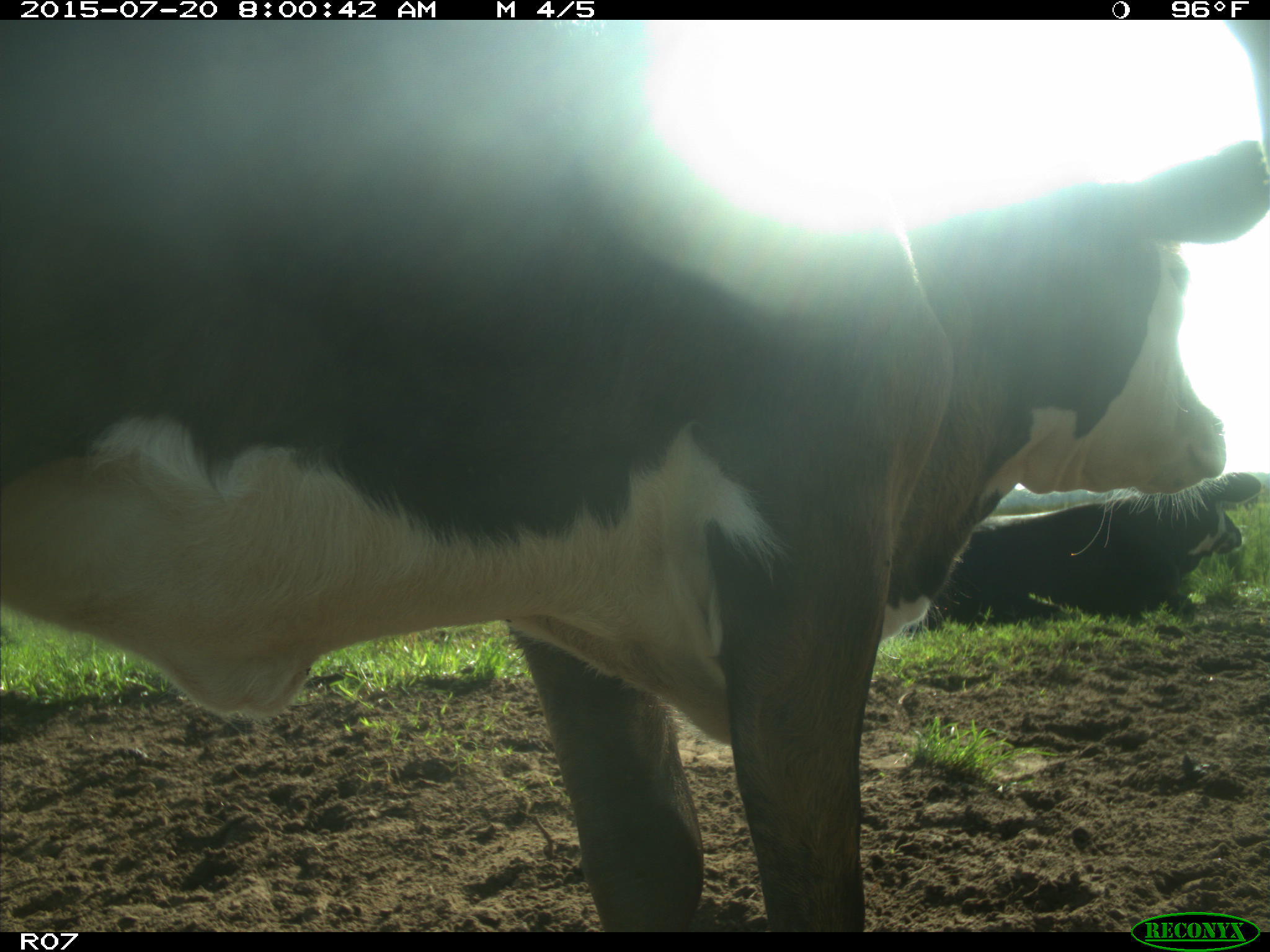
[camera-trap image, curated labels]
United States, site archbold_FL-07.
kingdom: Animalia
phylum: Chordata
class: Mammalia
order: Artiodactyla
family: Bovidae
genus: Bos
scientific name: Bos taurus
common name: domestic cow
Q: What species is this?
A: Bos taurus (domestic cow).